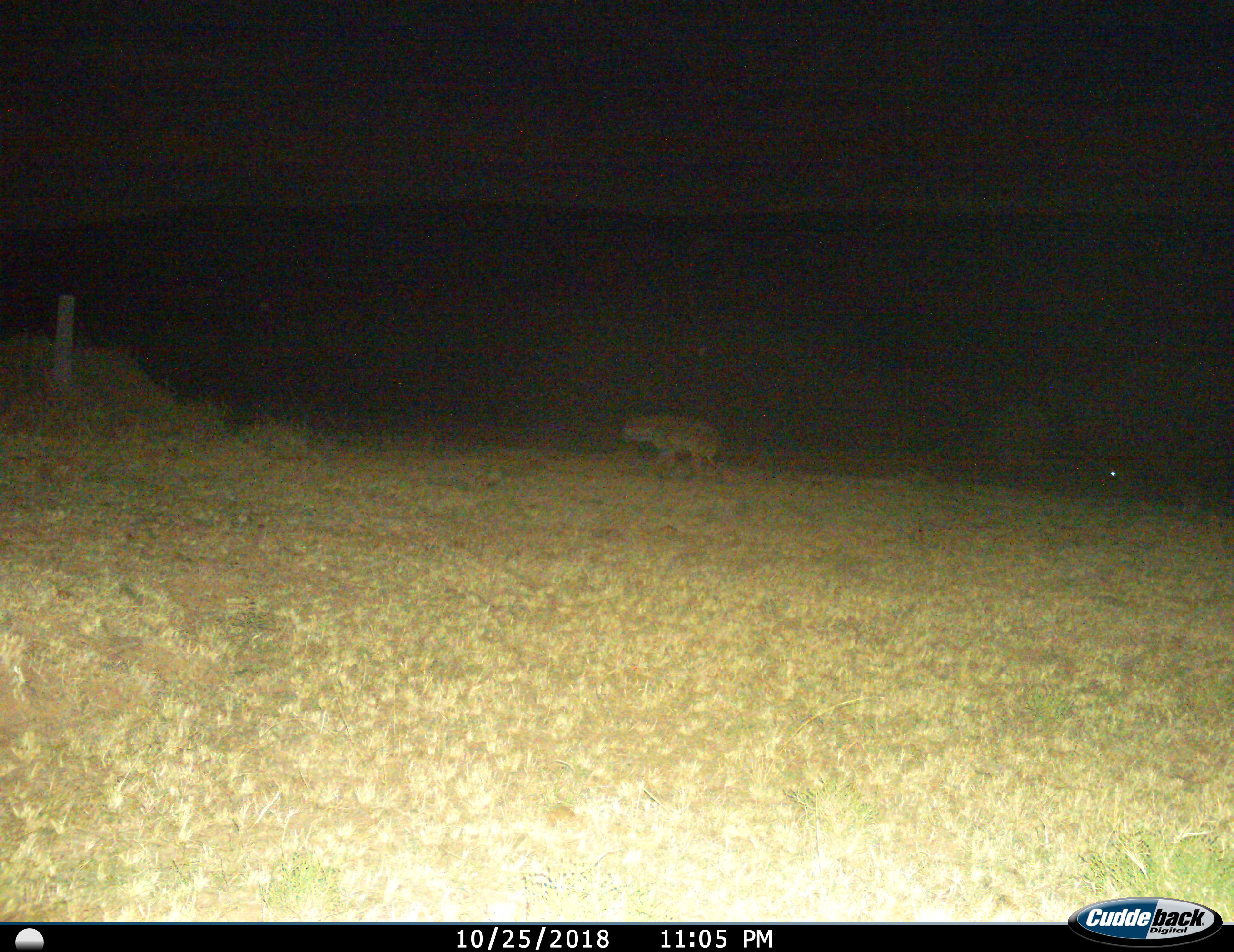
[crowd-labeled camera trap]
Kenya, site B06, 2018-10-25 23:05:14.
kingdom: Animalia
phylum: Chordata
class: Mammalia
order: Carnivora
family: Hyaenidae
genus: Crocuta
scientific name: Crocuta crocuta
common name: spotted hyena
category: hyenaspotted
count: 1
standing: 0%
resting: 12%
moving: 88%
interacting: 0%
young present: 0%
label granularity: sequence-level